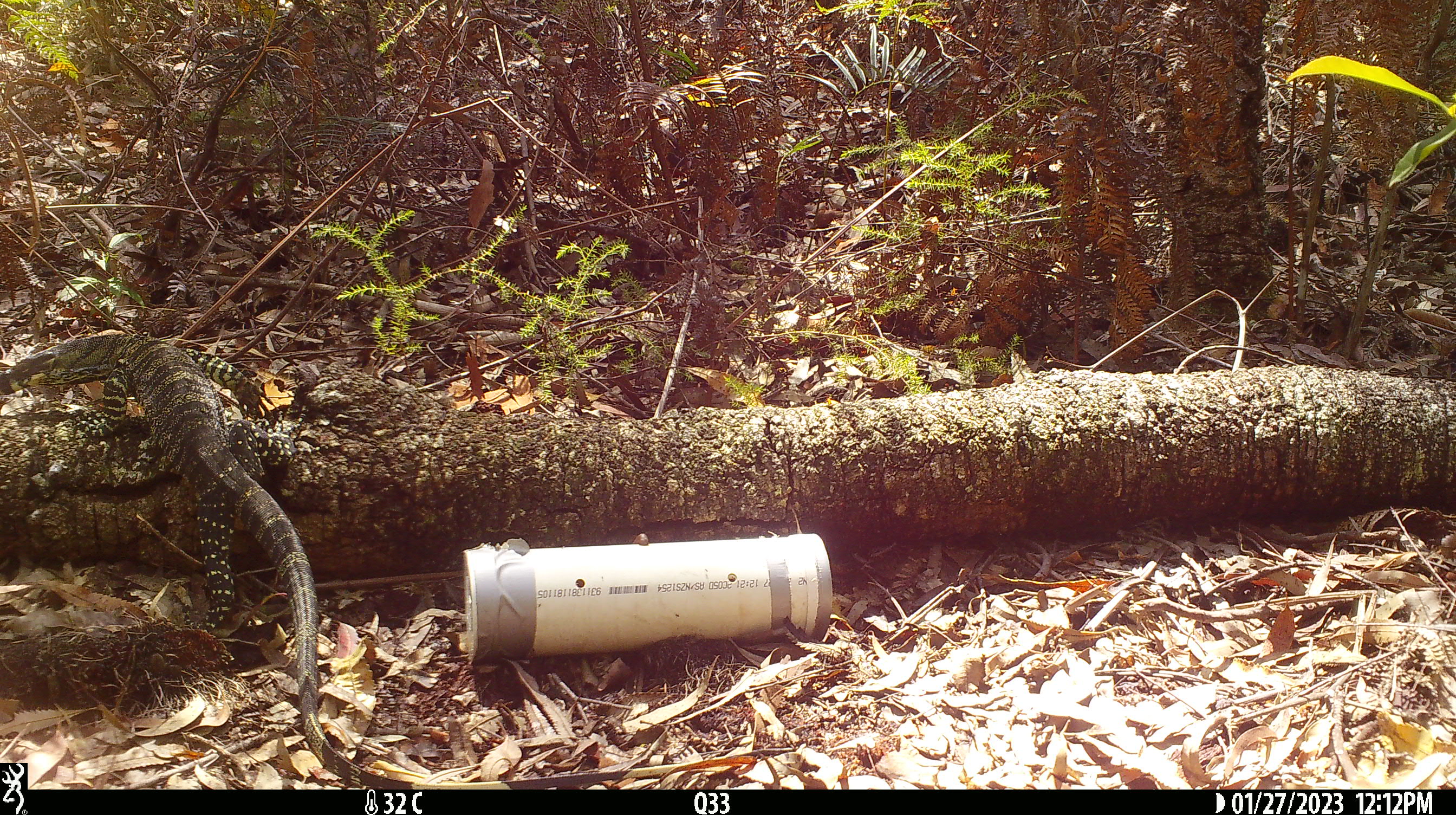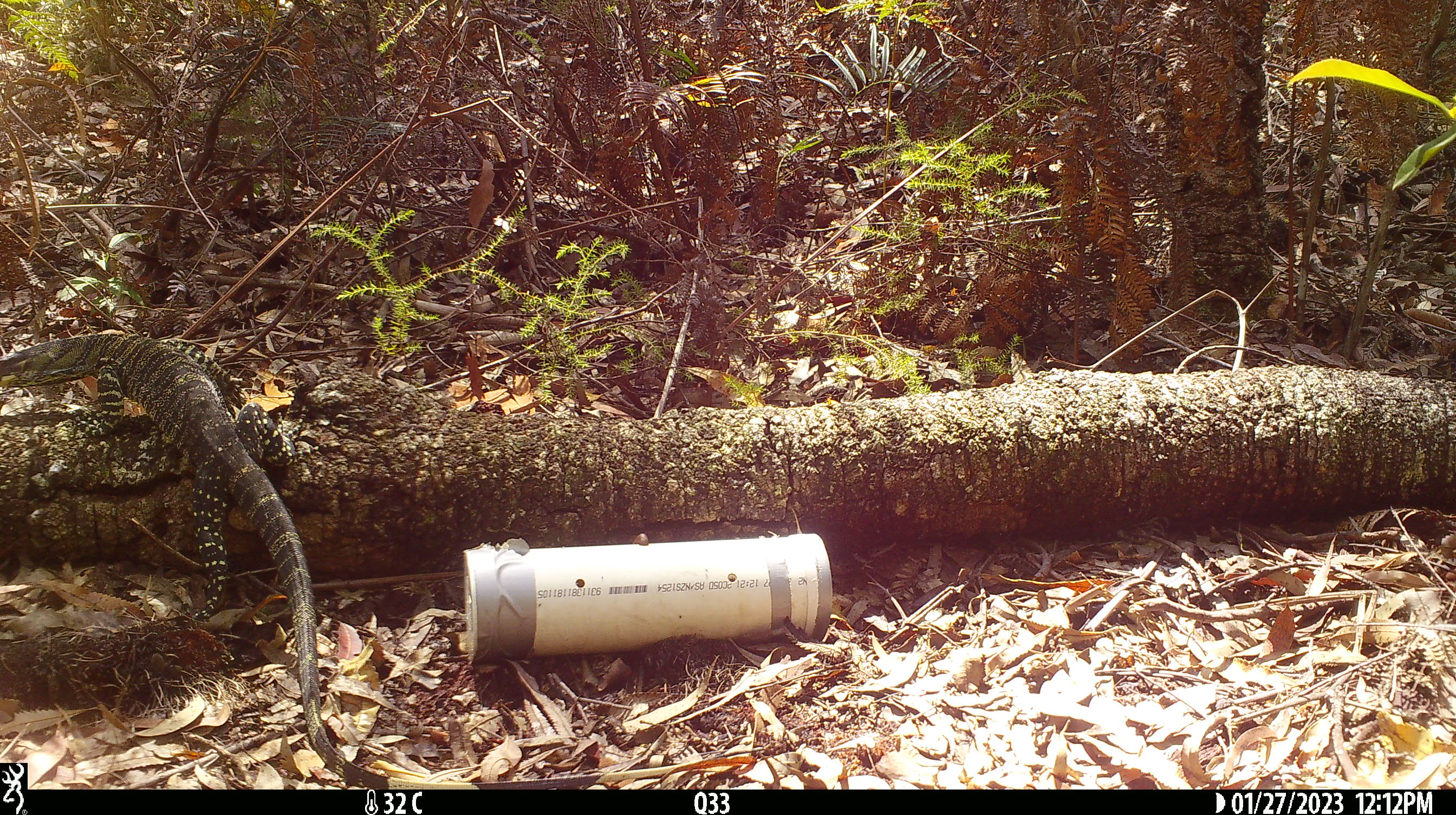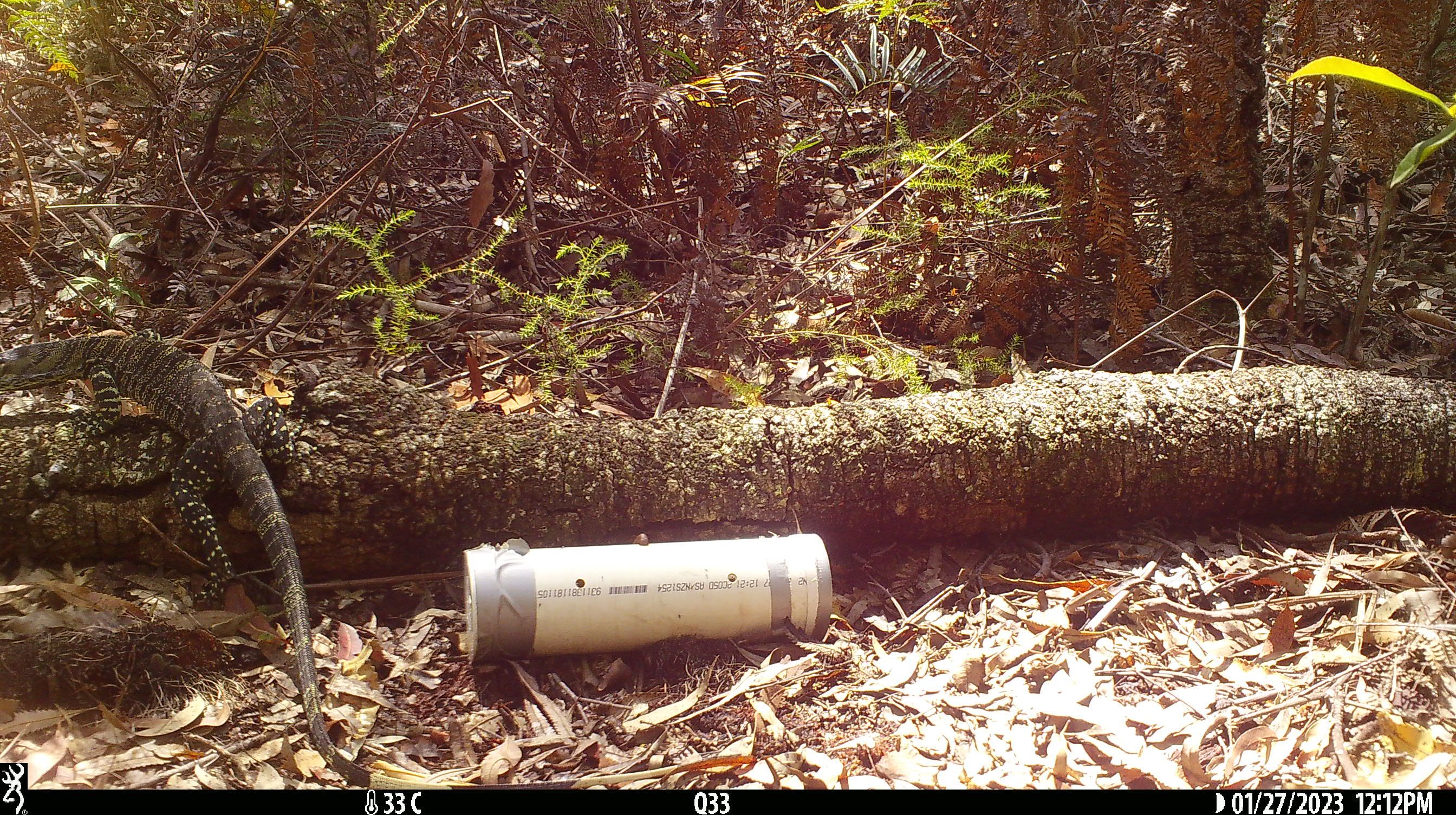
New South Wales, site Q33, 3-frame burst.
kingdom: Animalia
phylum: Chordata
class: Reptilia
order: Squamata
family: Varanidae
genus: Varanus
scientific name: Varanus varius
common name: lace monitor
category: goanna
Goanna (lace monitor) (Varanus varius).